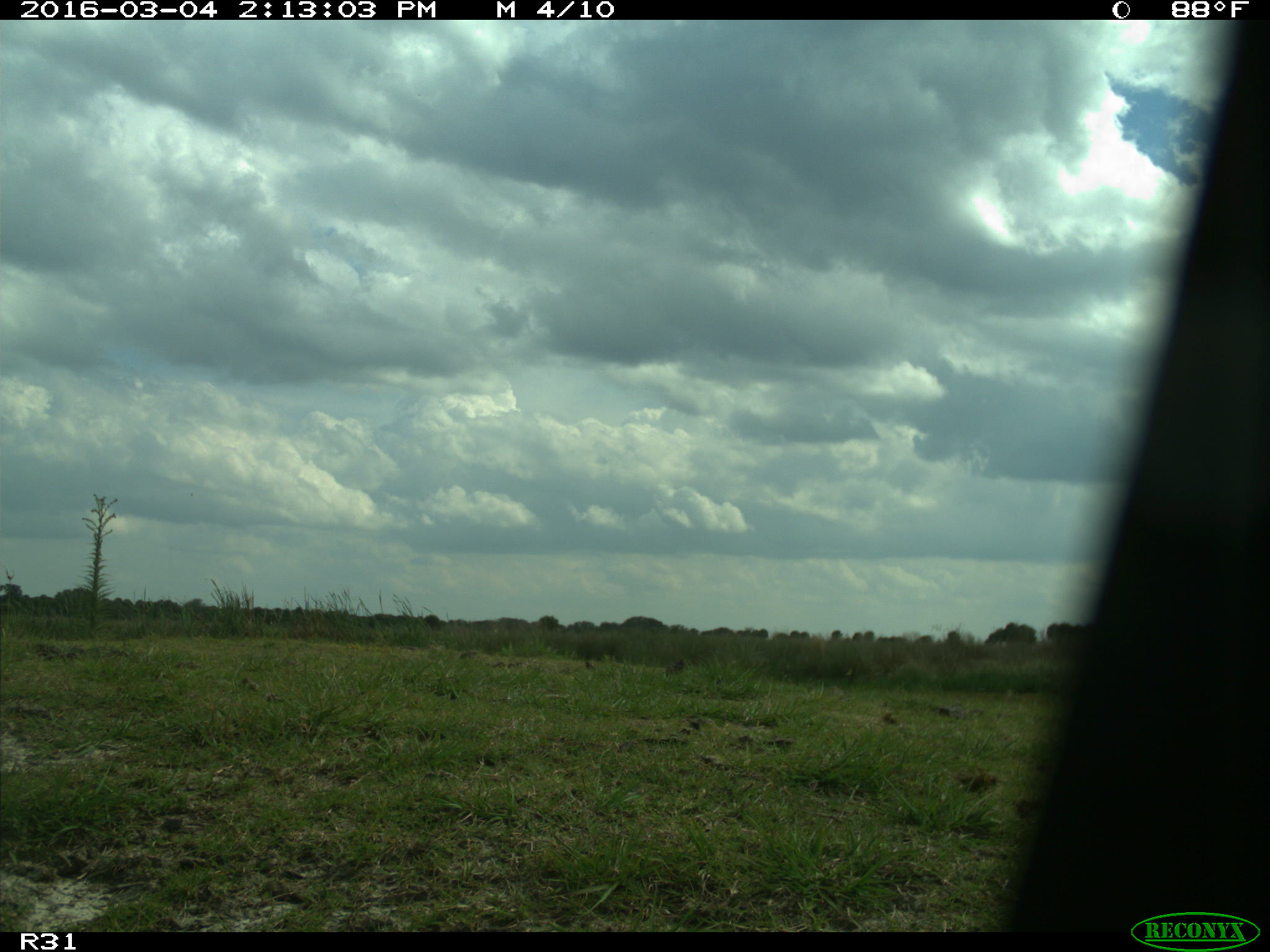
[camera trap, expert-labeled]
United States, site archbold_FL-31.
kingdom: Animalia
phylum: Chordata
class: Aves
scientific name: Aves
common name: birds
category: unidentified bird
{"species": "unidentified bird (birds) (Aves)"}